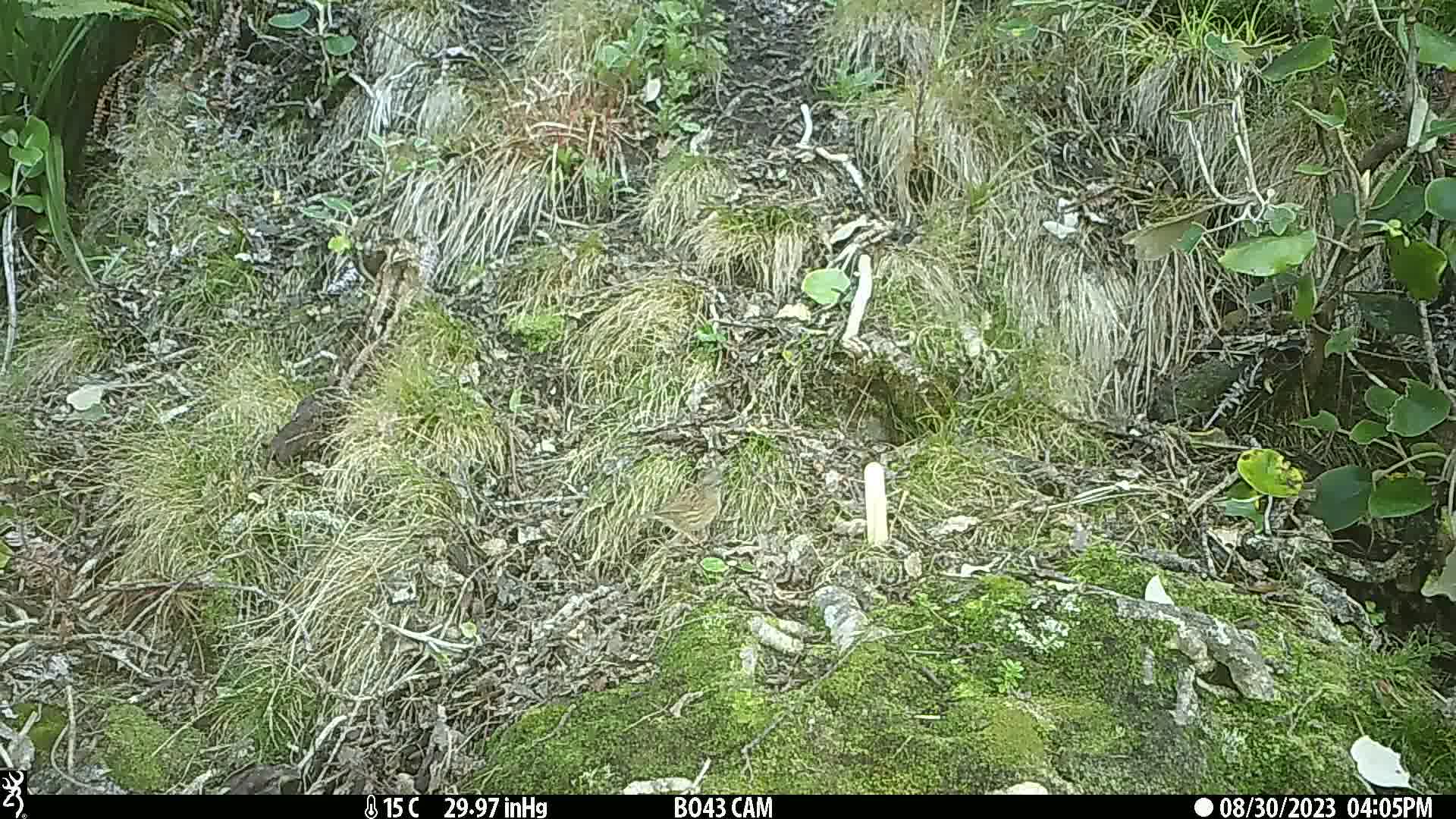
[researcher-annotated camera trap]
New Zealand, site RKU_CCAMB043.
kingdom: Animalia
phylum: Chordata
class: Aves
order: Passeriformes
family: Prunellidae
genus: Prunella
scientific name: Prunella modularis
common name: dunnock